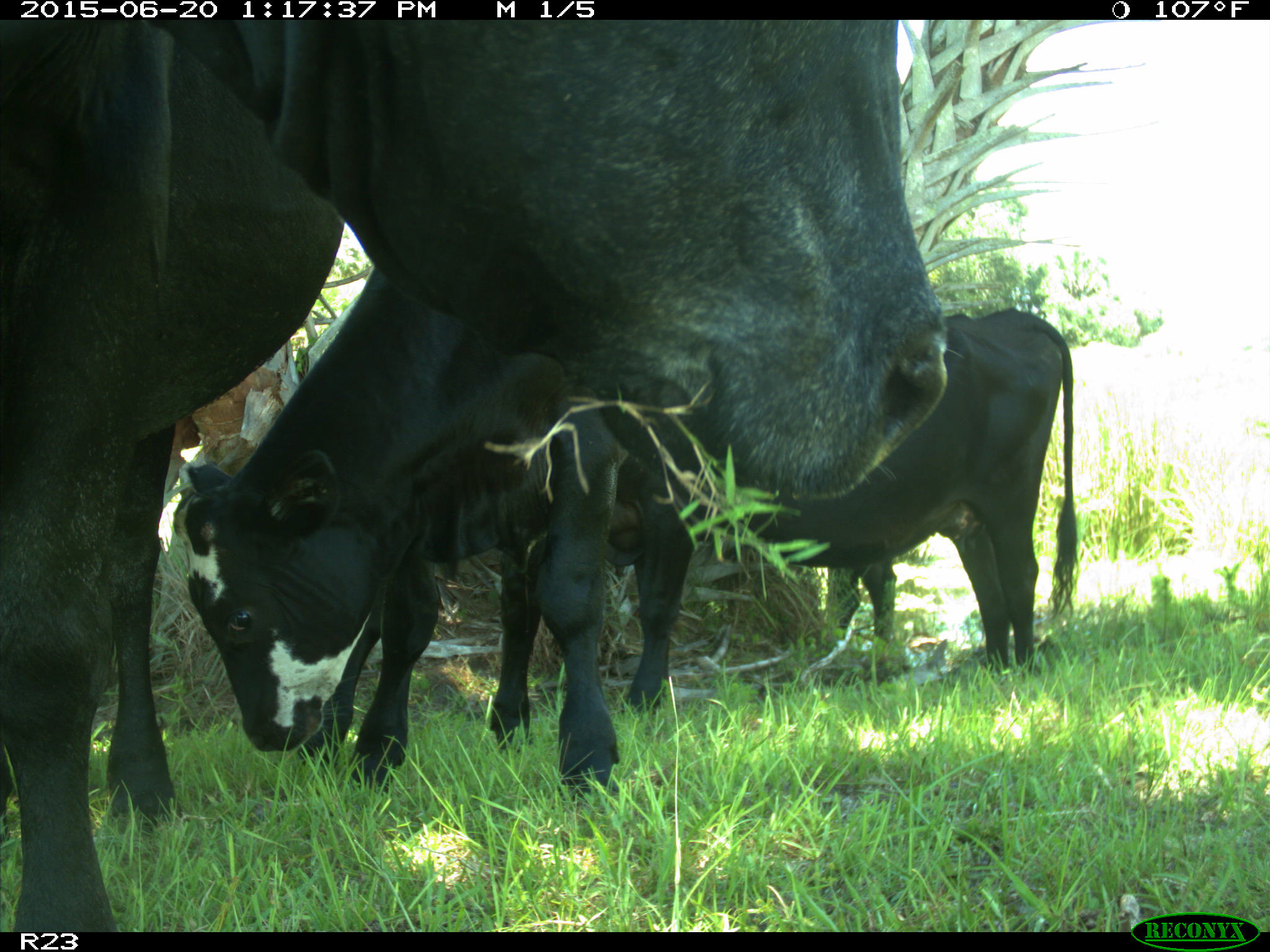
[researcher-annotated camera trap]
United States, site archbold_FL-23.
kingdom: Animalia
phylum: Chordata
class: Mammalia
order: Artiodactyla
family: Bovidae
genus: Bos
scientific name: Bos taurus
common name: domestic cow